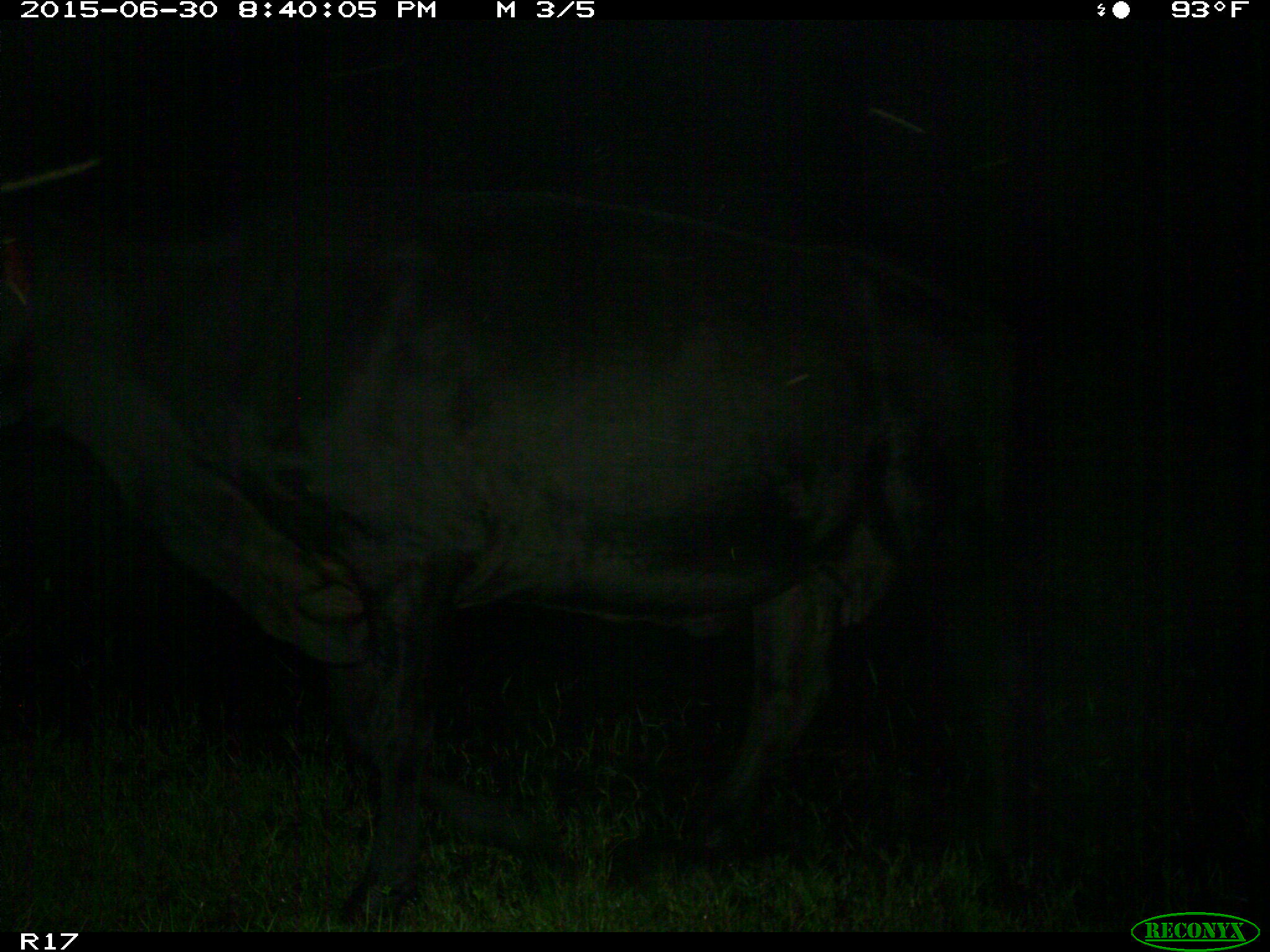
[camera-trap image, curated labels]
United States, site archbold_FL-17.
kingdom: Animalia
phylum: Chordata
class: Mammalia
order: Artiodactyla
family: Bovidae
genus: Bos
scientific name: Bos taurus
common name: domestic cow